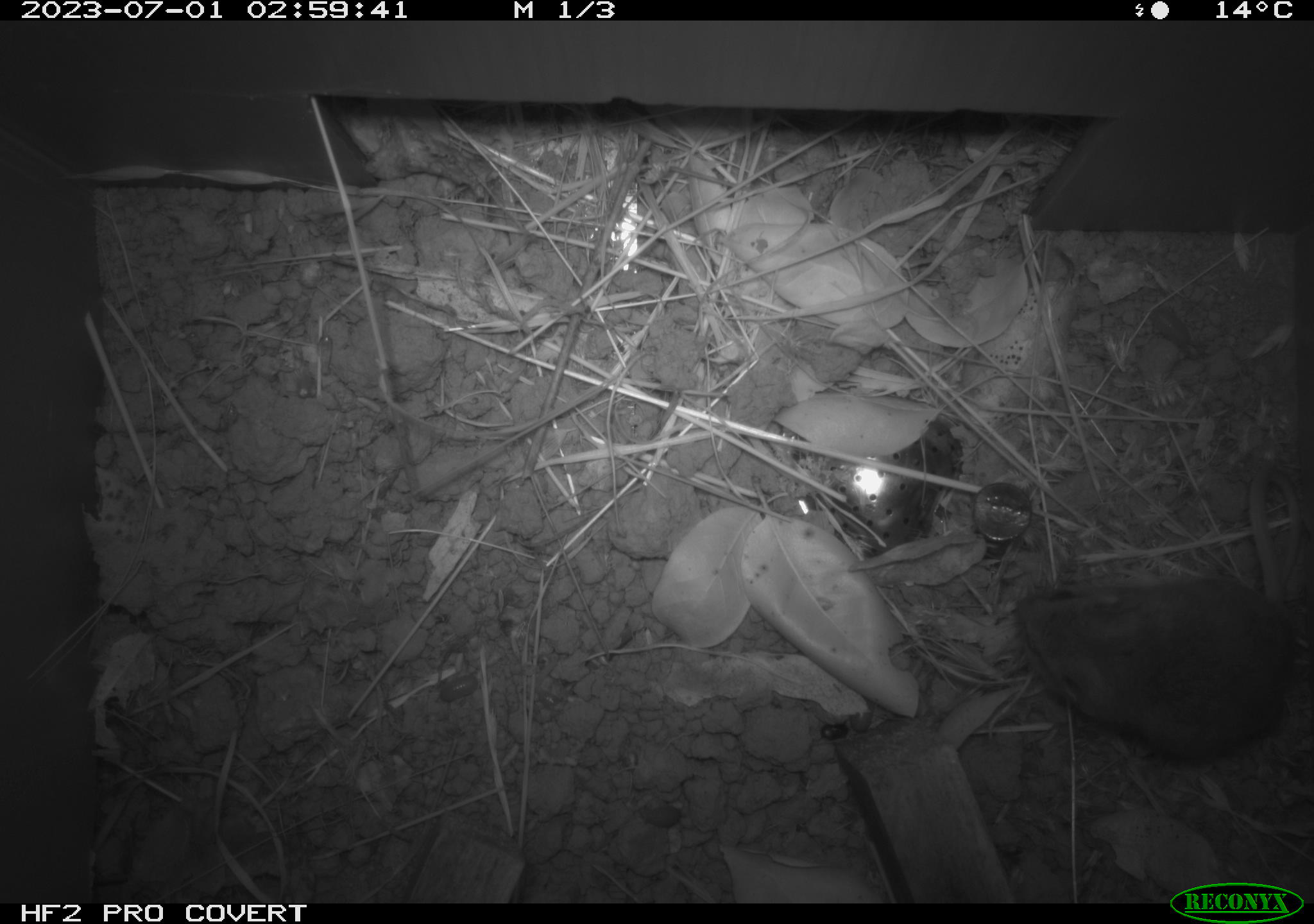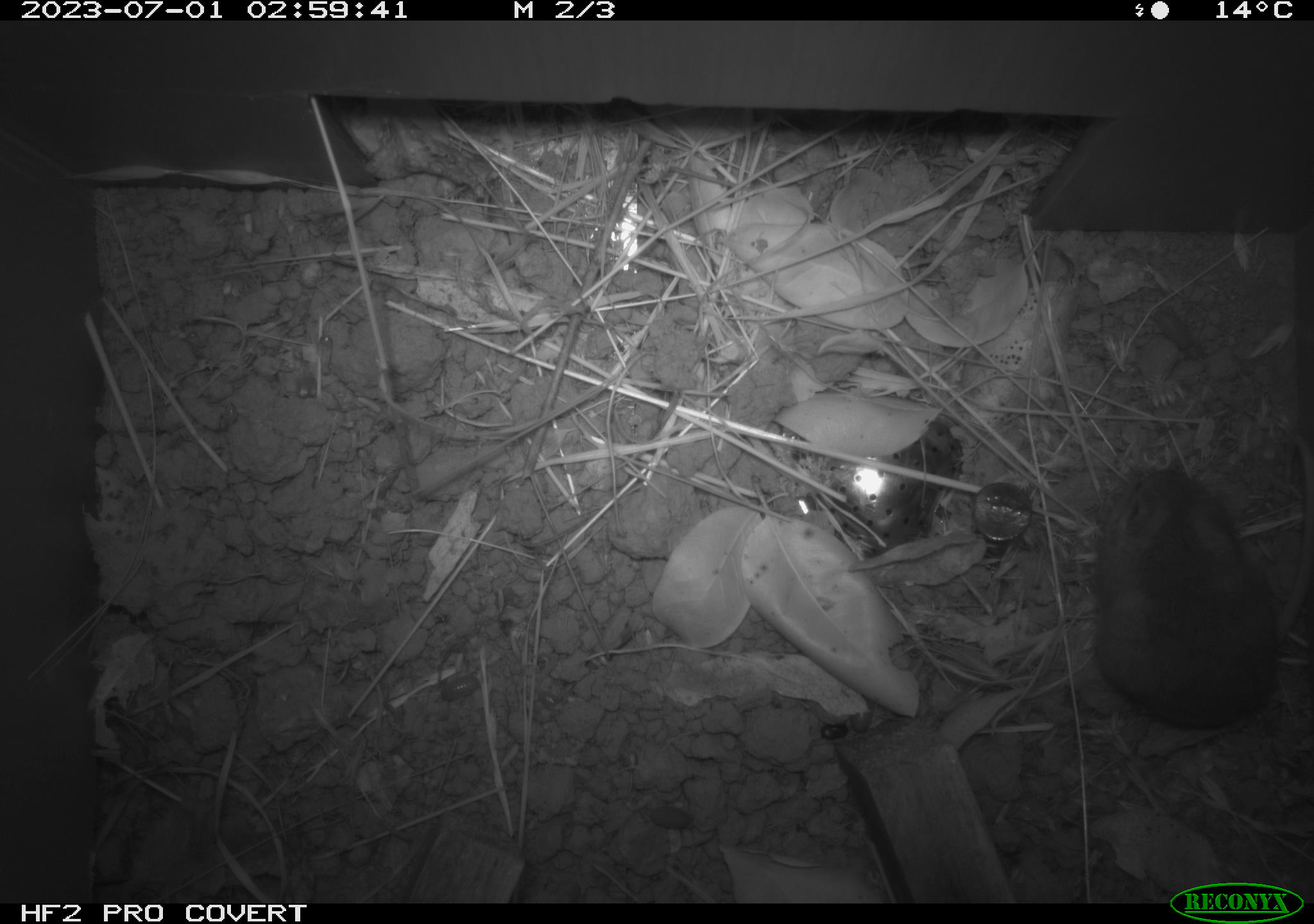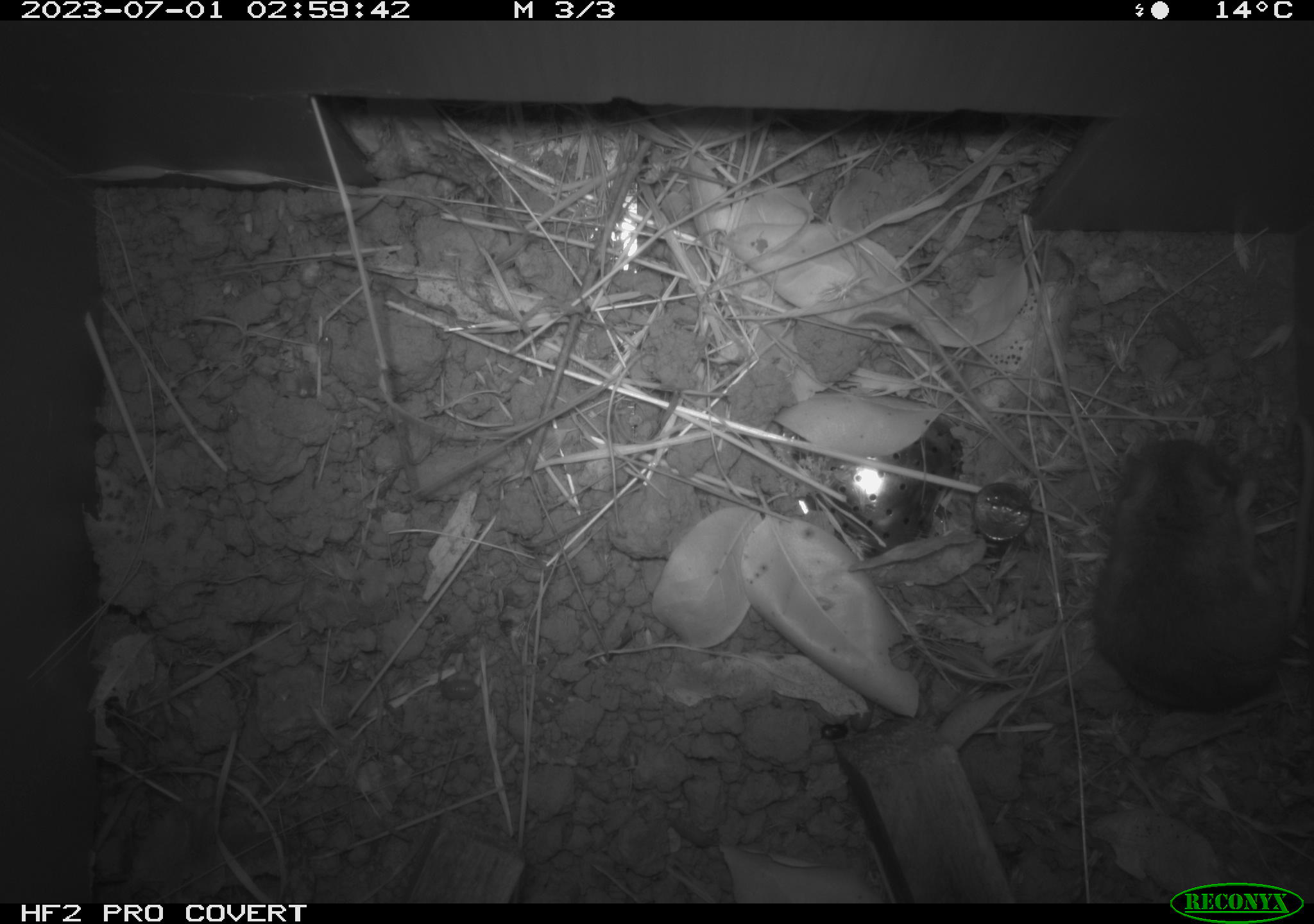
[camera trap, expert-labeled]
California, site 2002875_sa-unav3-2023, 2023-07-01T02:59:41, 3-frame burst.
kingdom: Animalia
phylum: Chordata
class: Mammalia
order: Rodentia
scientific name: Rodentia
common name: mouse species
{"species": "mouse species (Rodentia)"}